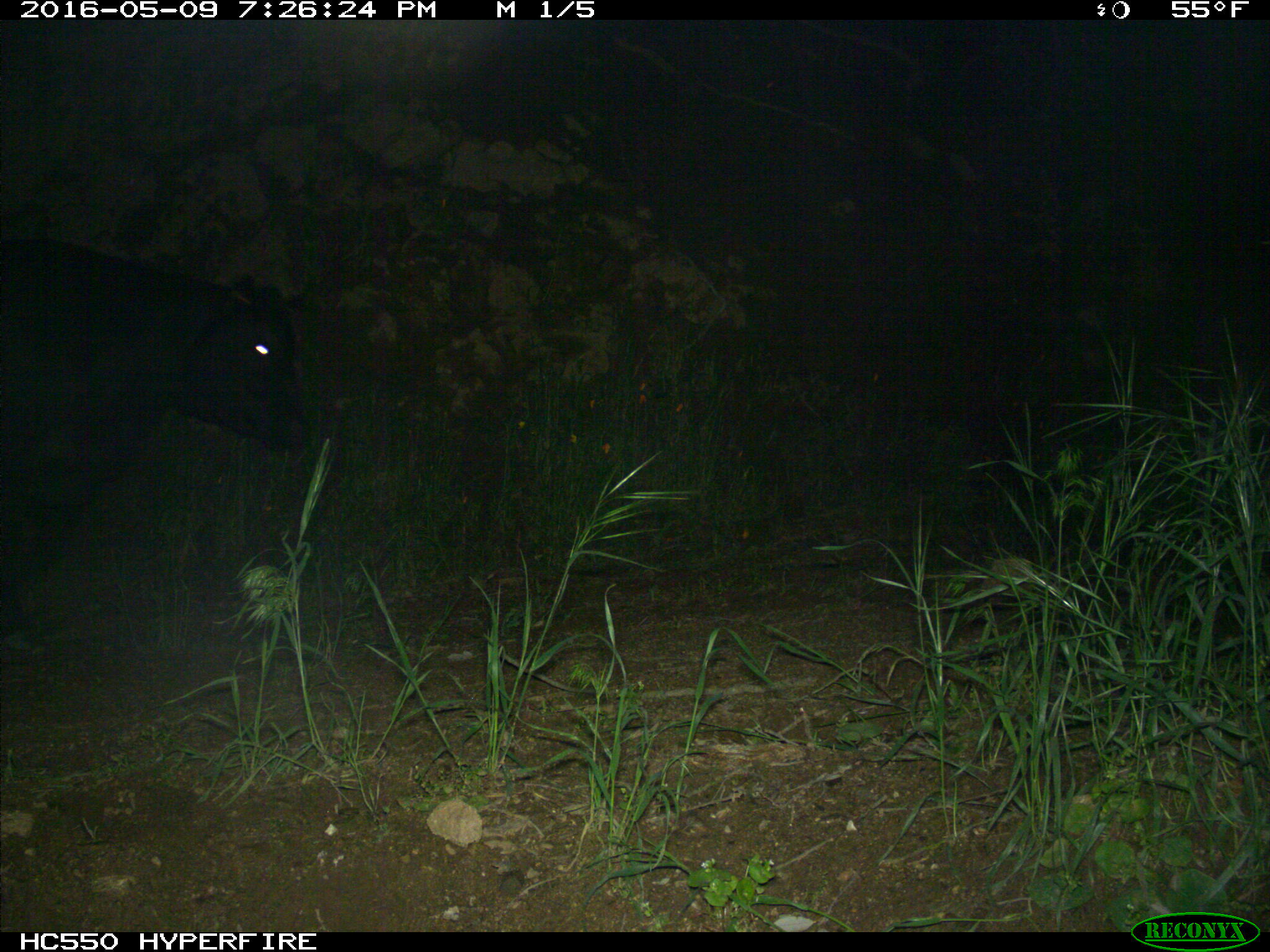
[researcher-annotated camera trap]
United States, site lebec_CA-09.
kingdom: Animalia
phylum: Chordata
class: Mammalia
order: Artiodactyla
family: Bovidae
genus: Bos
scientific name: Bos taurus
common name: domestic cow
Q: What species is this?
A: Bos taurus (domestic cow).